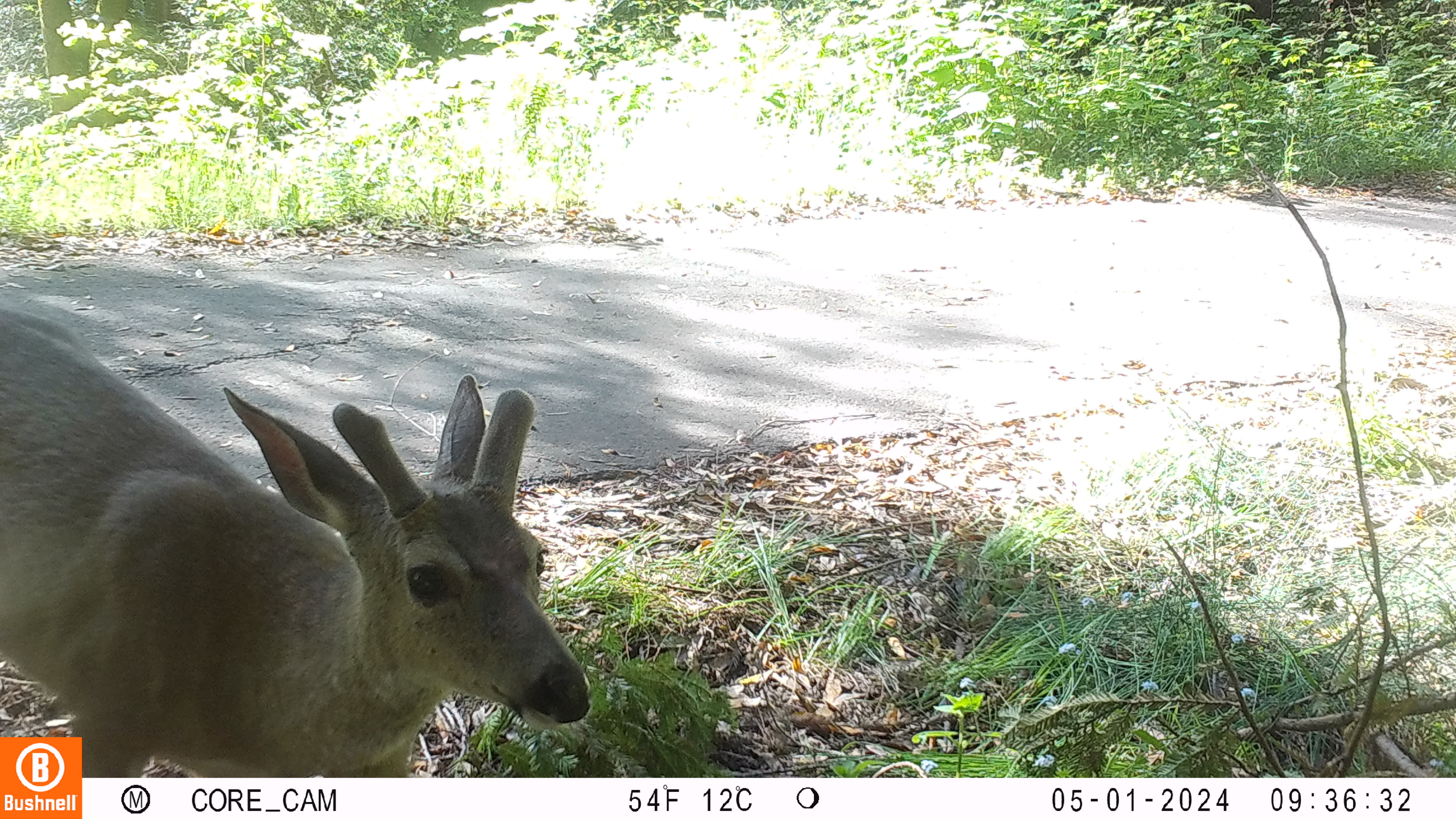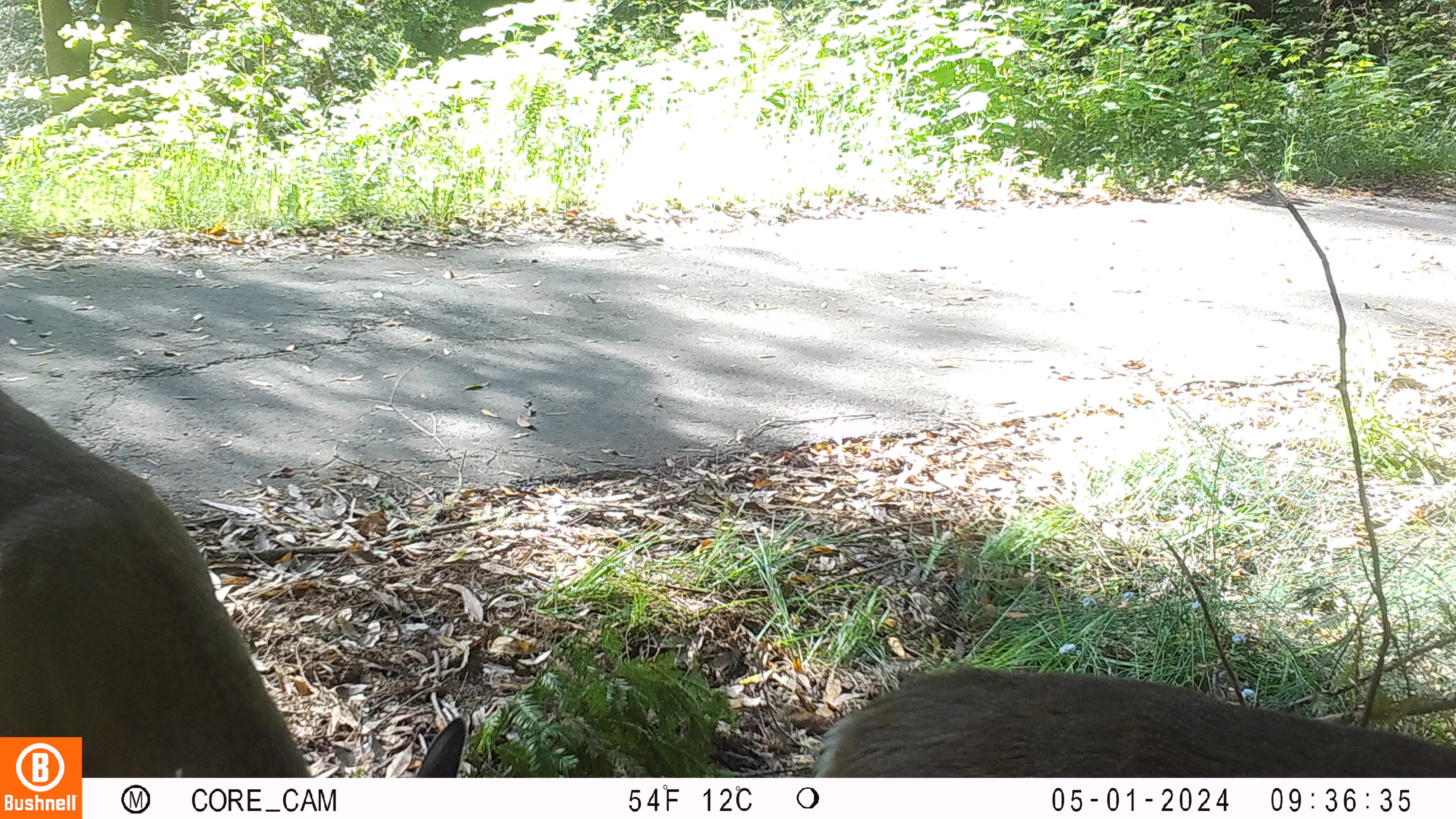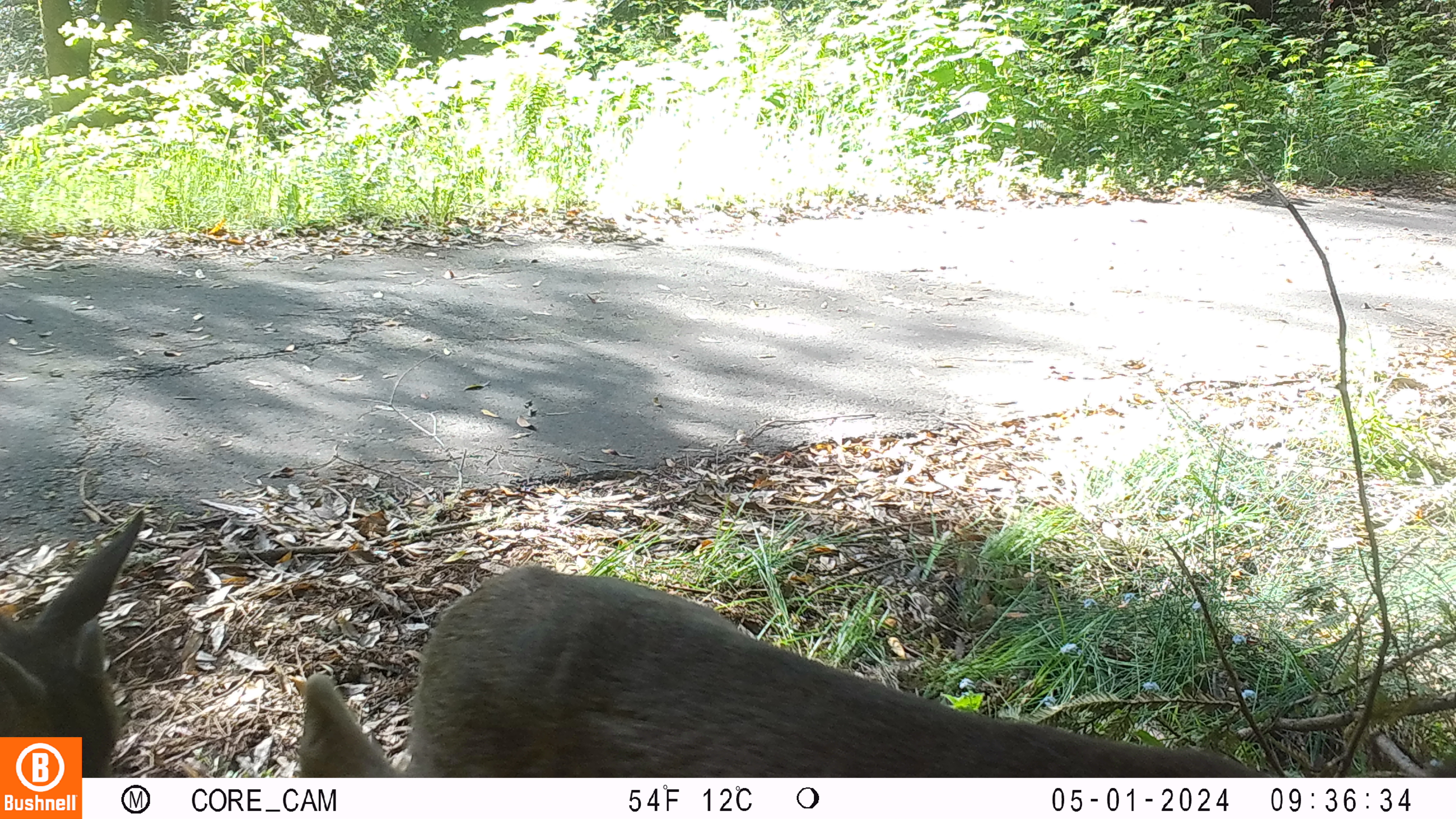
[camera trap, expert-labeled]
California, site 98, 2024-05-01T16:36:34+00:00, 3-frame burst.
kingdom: Animalia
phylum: Chordata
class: Mammalia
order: Artiodactyla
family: Cervidae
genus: Odocoileus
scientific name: Odocoileus hemionus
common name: mule deer